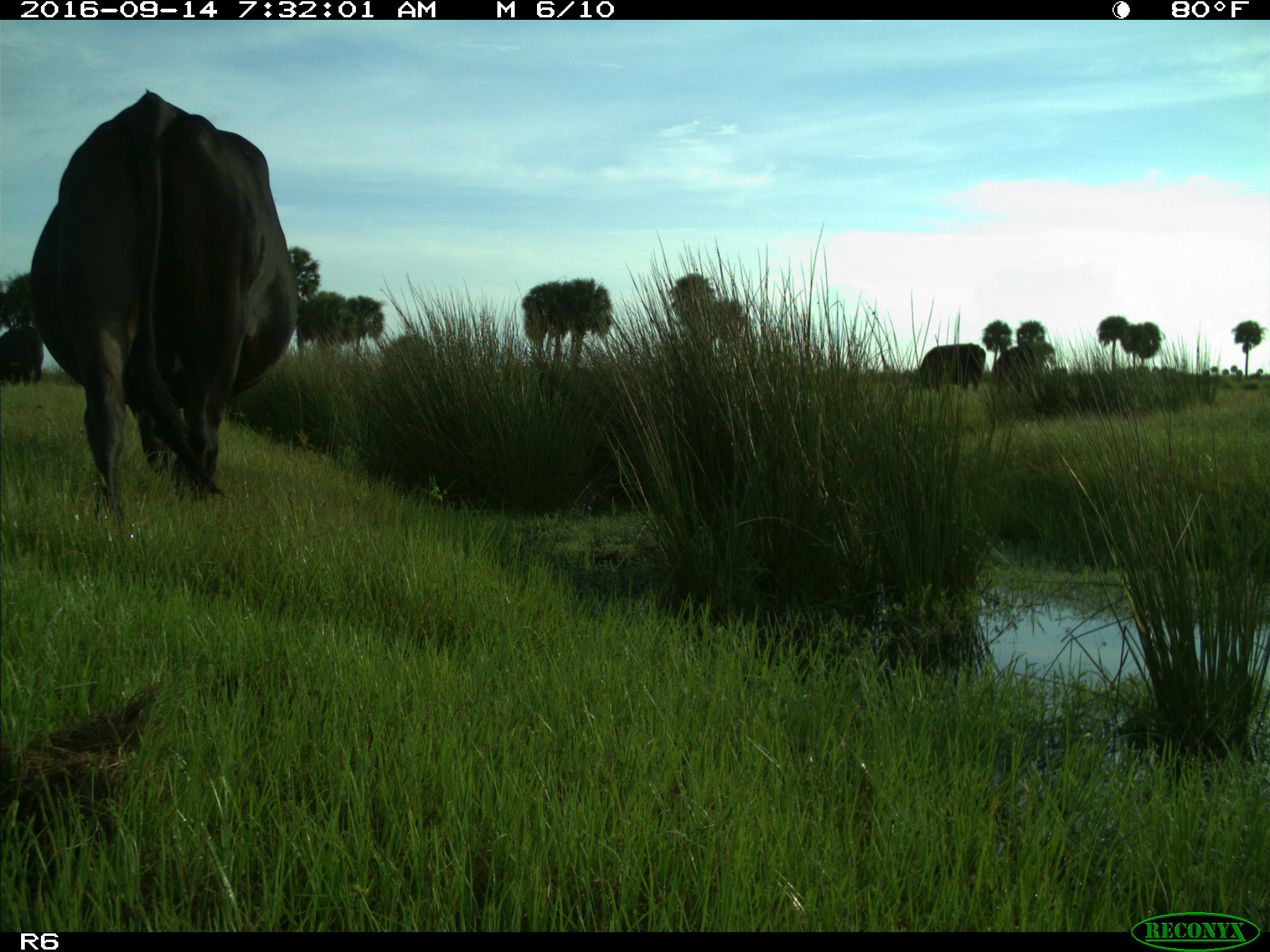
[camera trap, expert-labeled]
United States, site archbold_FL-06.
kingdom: Animalia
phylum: Chordata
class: Mammalia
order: Artiodactyla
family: Bovidae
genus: Bos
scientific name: Bos taurus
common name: domestic cow